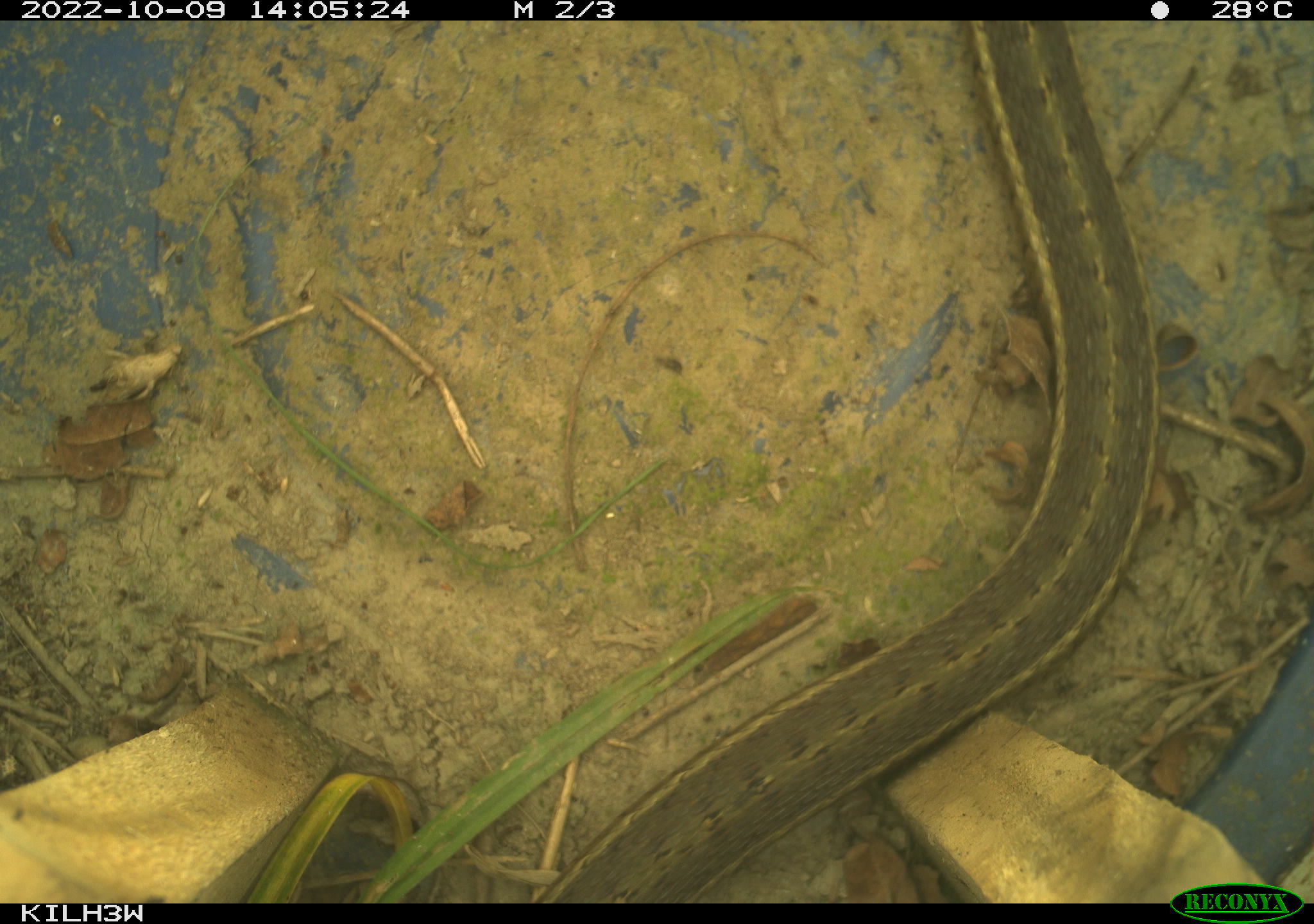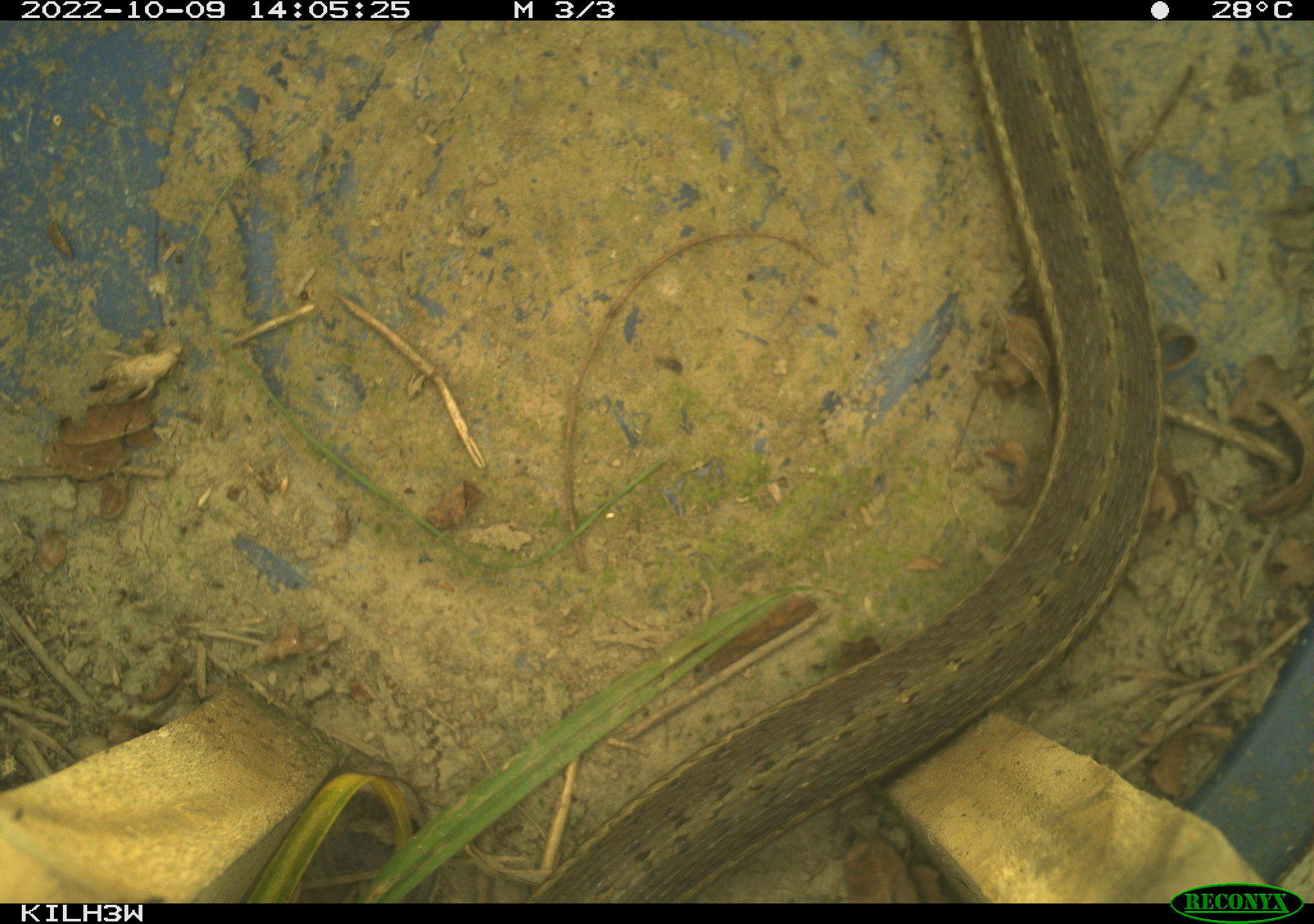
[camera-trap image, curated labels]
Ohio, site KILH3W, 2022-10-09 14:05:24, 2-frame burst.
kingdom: Animalia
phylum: Chordata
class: Reptilia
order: Squamata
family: Colubridae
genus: Thamnophis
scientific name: Thamnophis sirtalis sirtalis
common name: eastern gartersnake